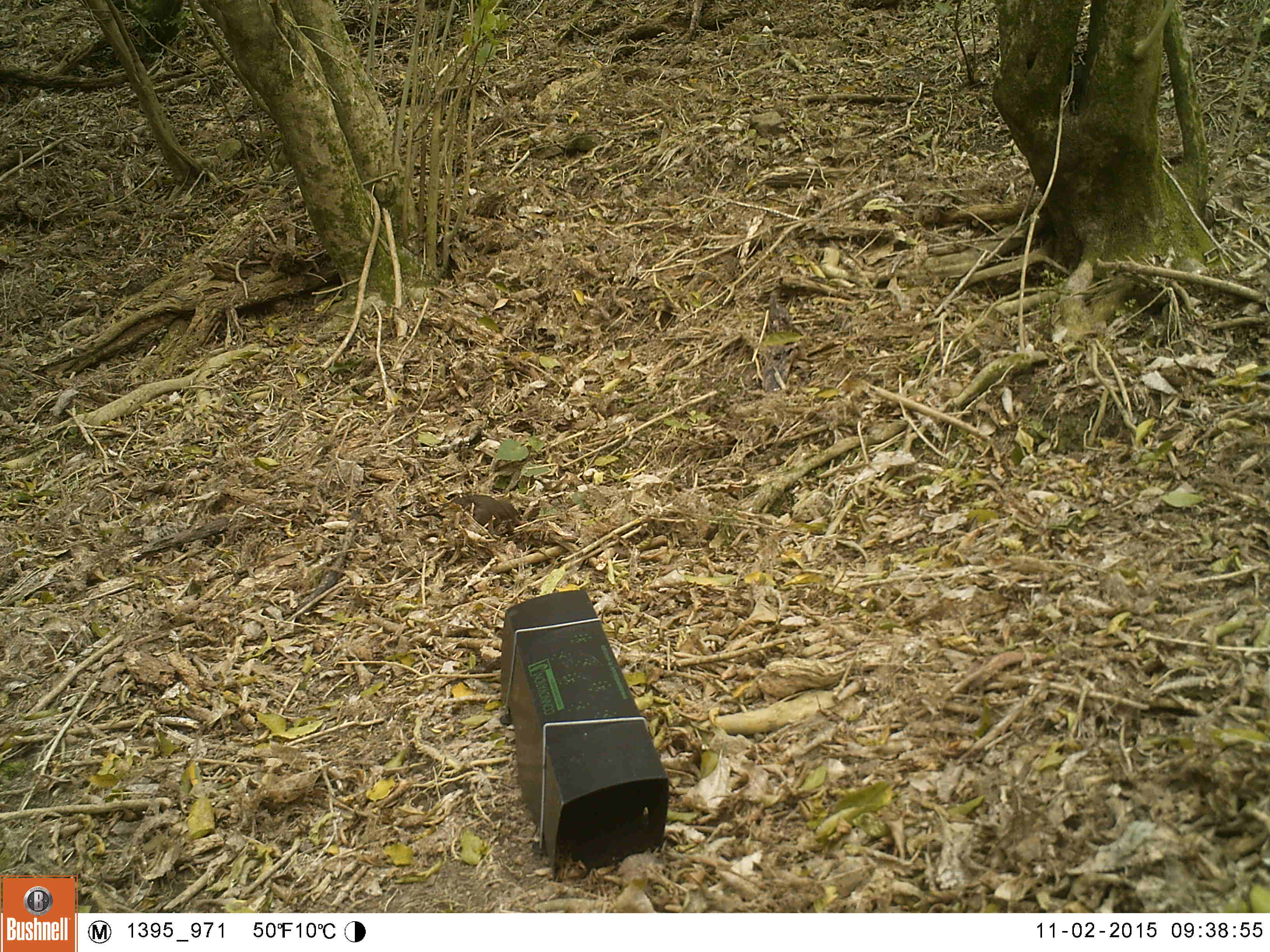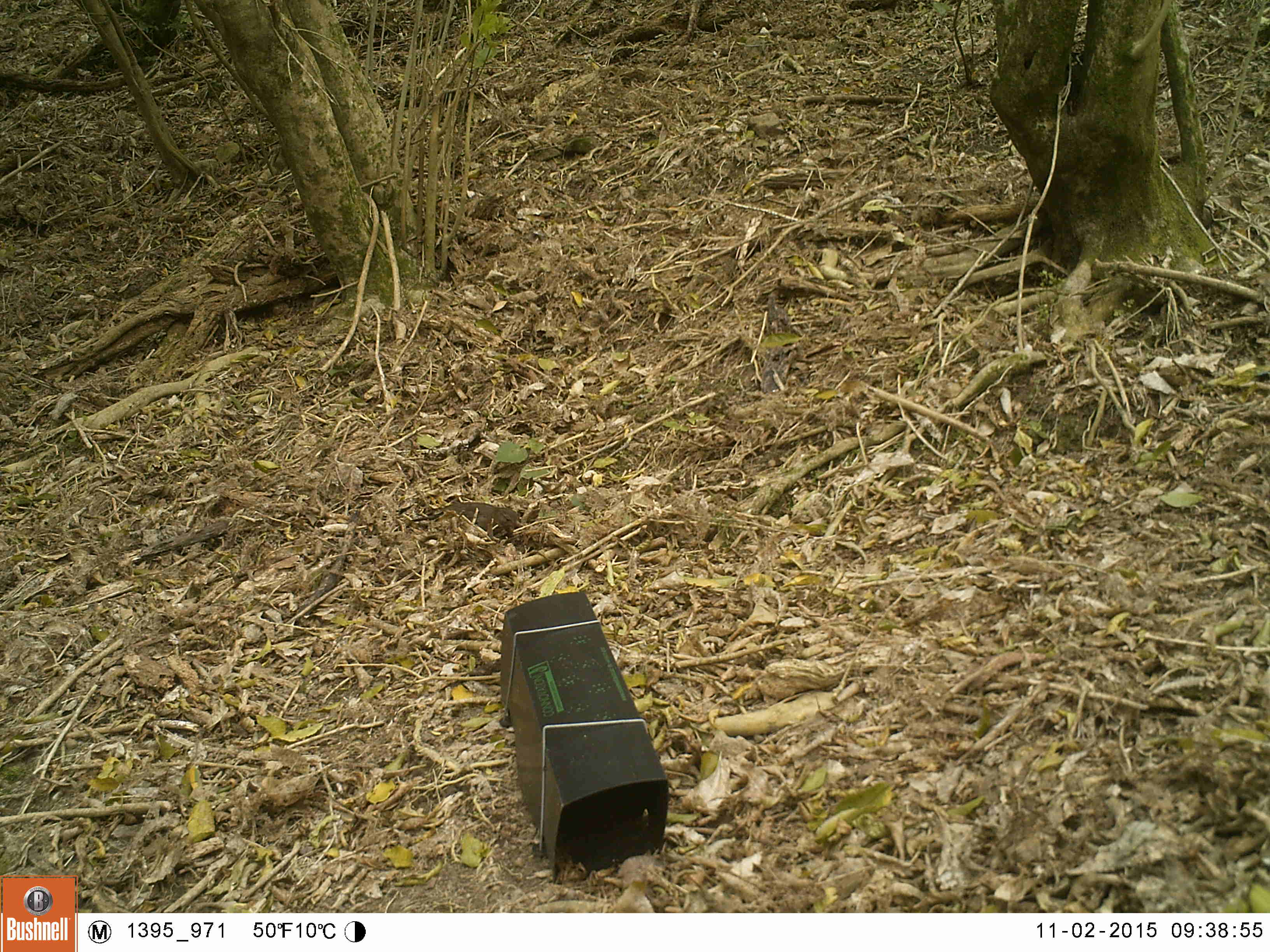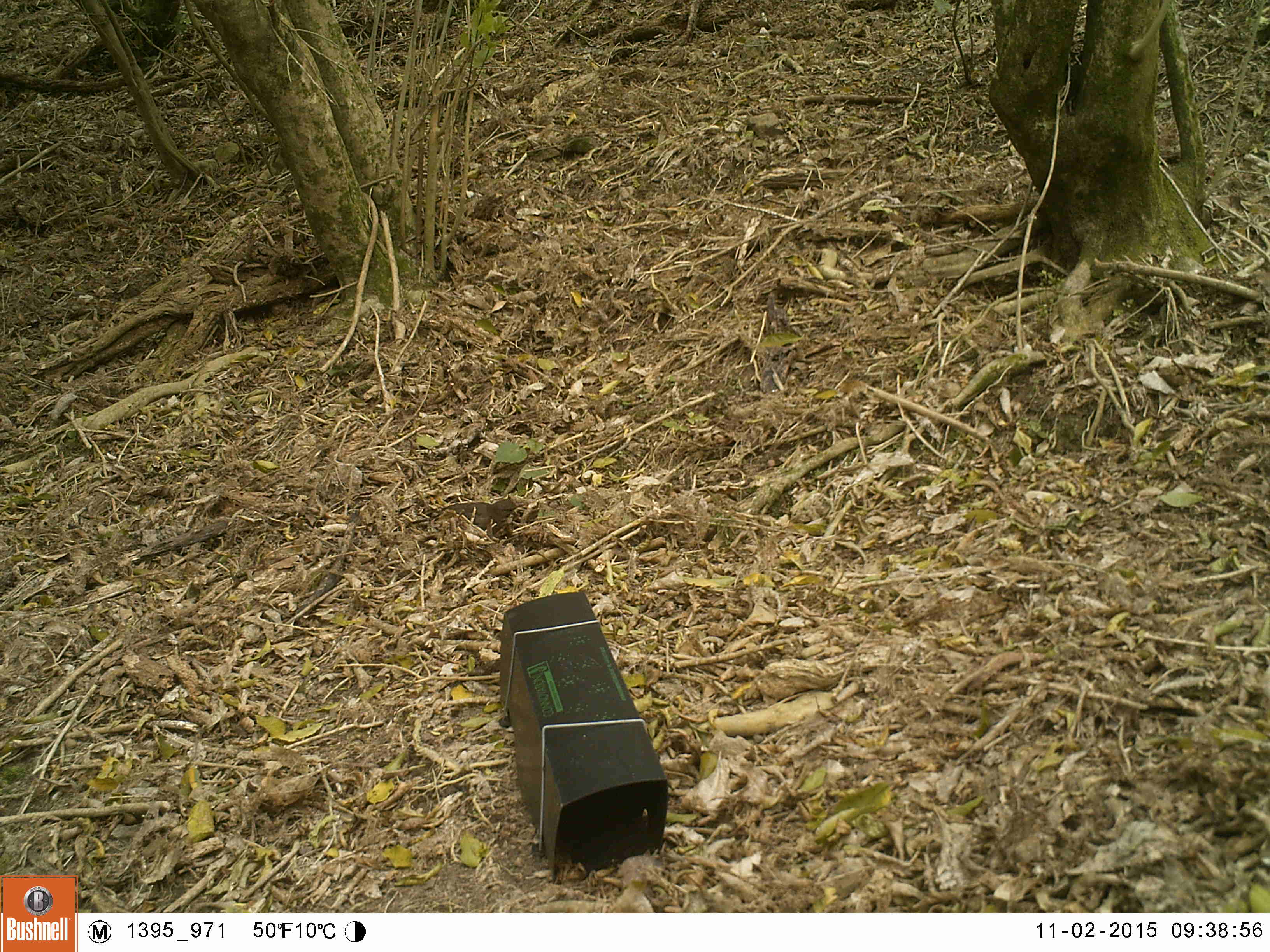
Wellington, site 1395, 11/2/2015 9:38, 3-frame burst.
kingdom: Animalia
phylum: Chordata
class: Aves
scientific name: Aves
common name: bird